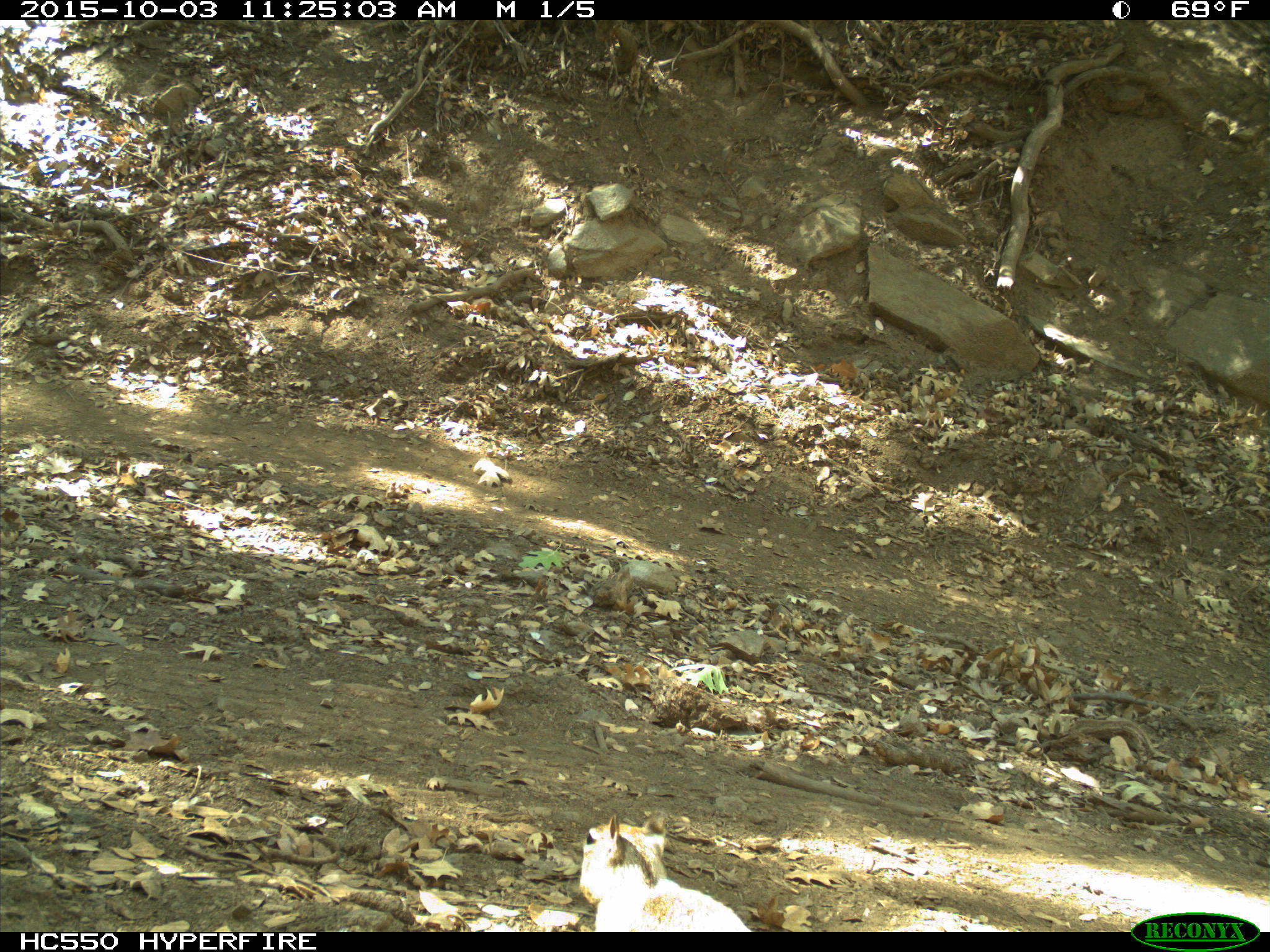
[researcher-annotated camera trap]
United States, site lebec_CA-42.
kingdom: Animalia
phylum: Chordata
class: Mammalia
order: Rodentia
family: Sciuridae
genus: Otospermophilus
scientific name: Otospermophilus beecheyi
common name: california ground squirrel